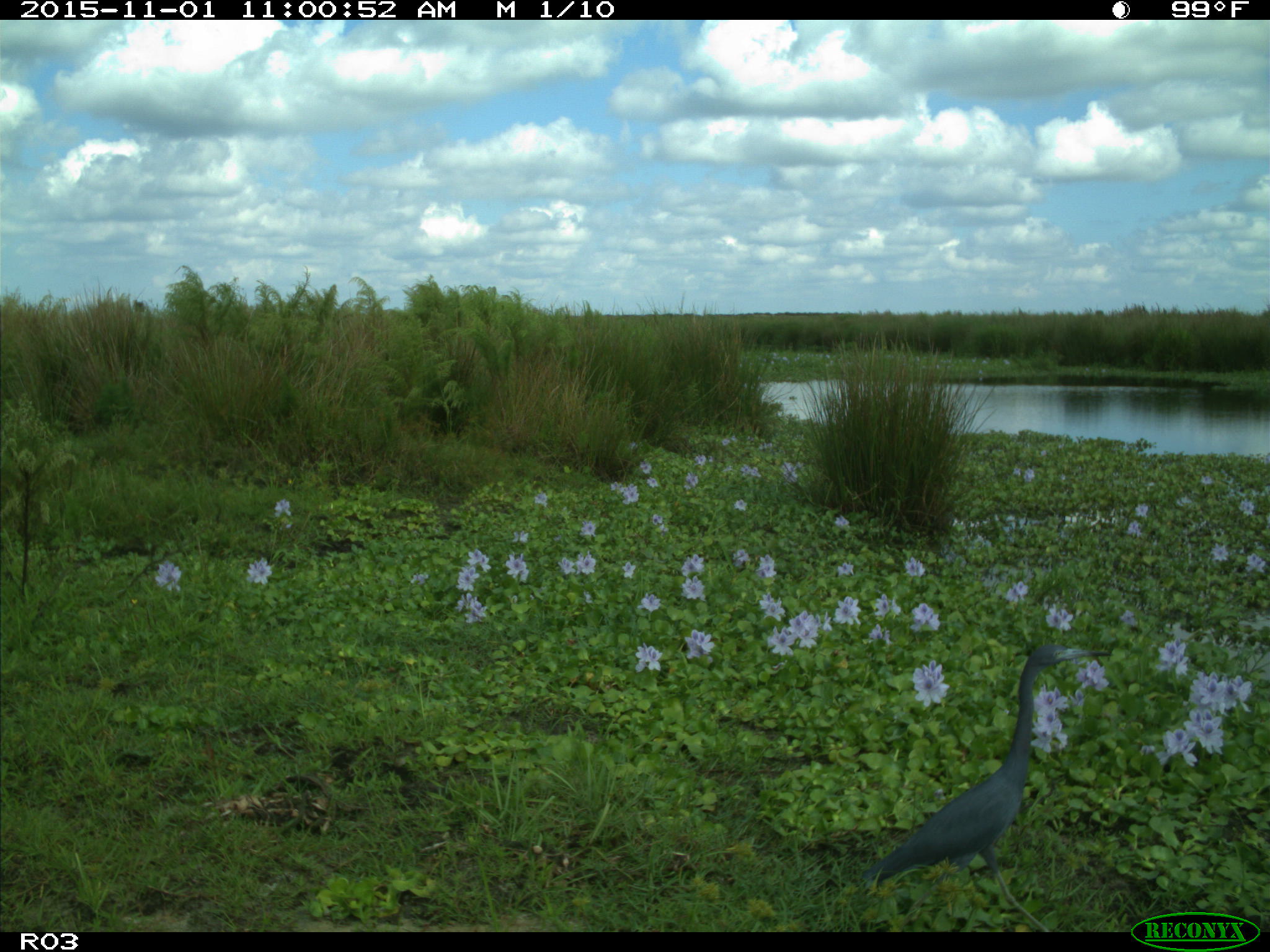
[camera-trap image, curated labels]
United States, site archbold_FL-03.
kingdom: Animalia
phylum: Chordata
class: Aves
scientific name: Aves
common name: birds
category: unidentified bird